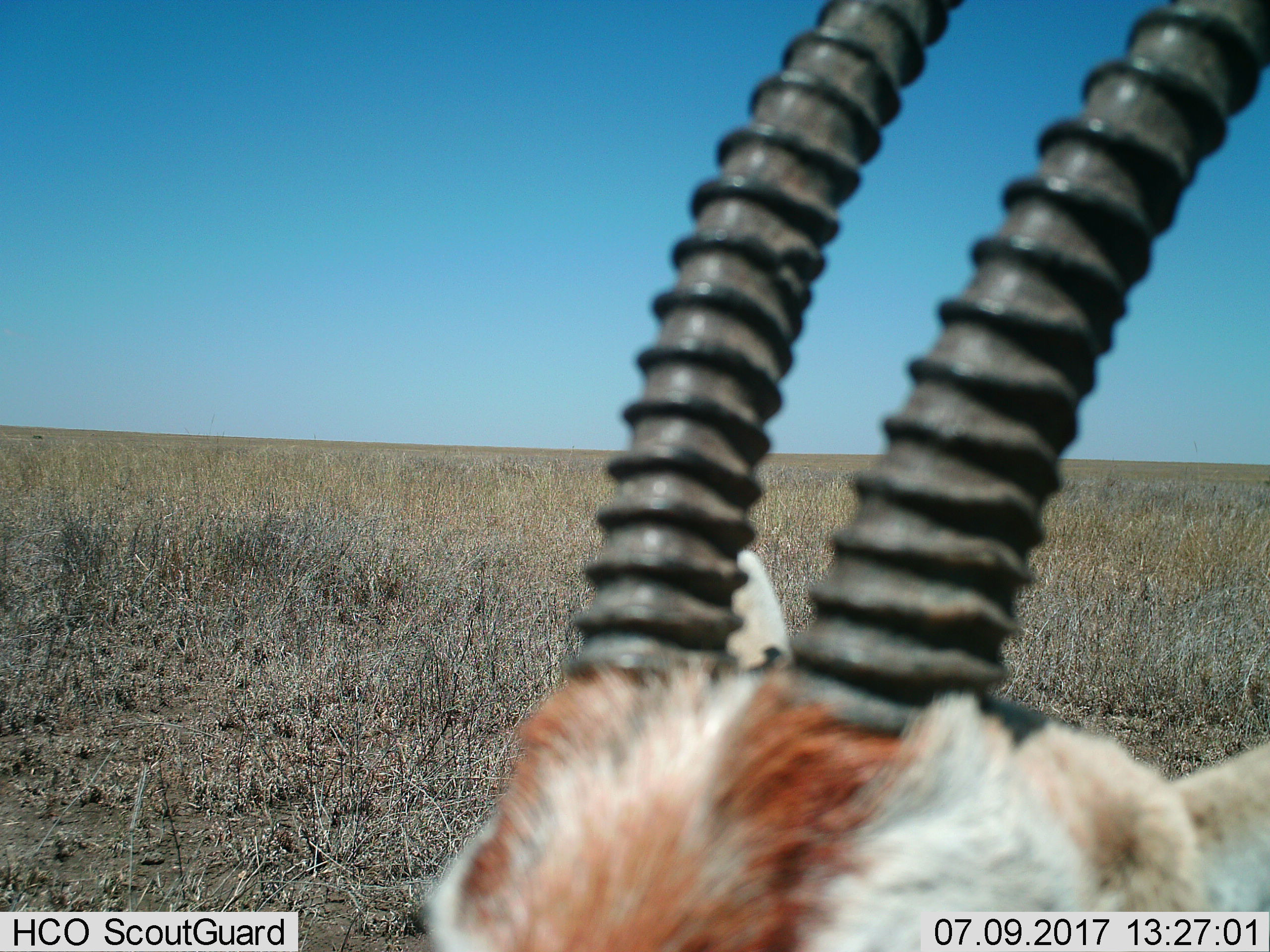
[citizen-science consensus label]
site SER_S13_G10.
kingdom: Animalia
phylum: Chordata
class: Mammalia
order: Artiodactyla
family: Bovidae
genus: Eudorcas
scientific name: Eudorcas thomsonii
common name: thomson's gazelle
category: gazellethomsons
Gazellethomsons (thomson's gazelle) (Eudorcas thomsonii), count 1. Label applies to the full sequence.